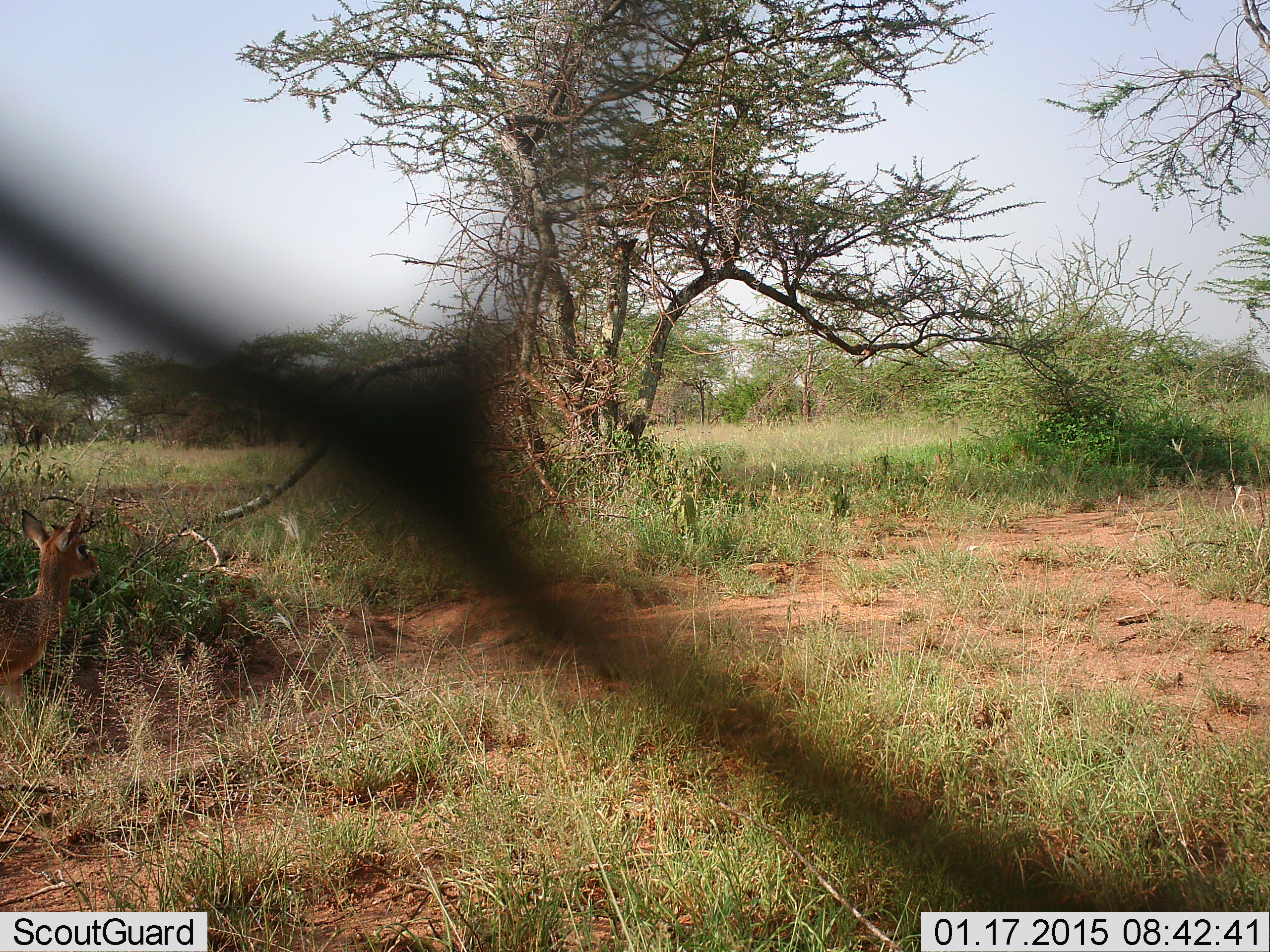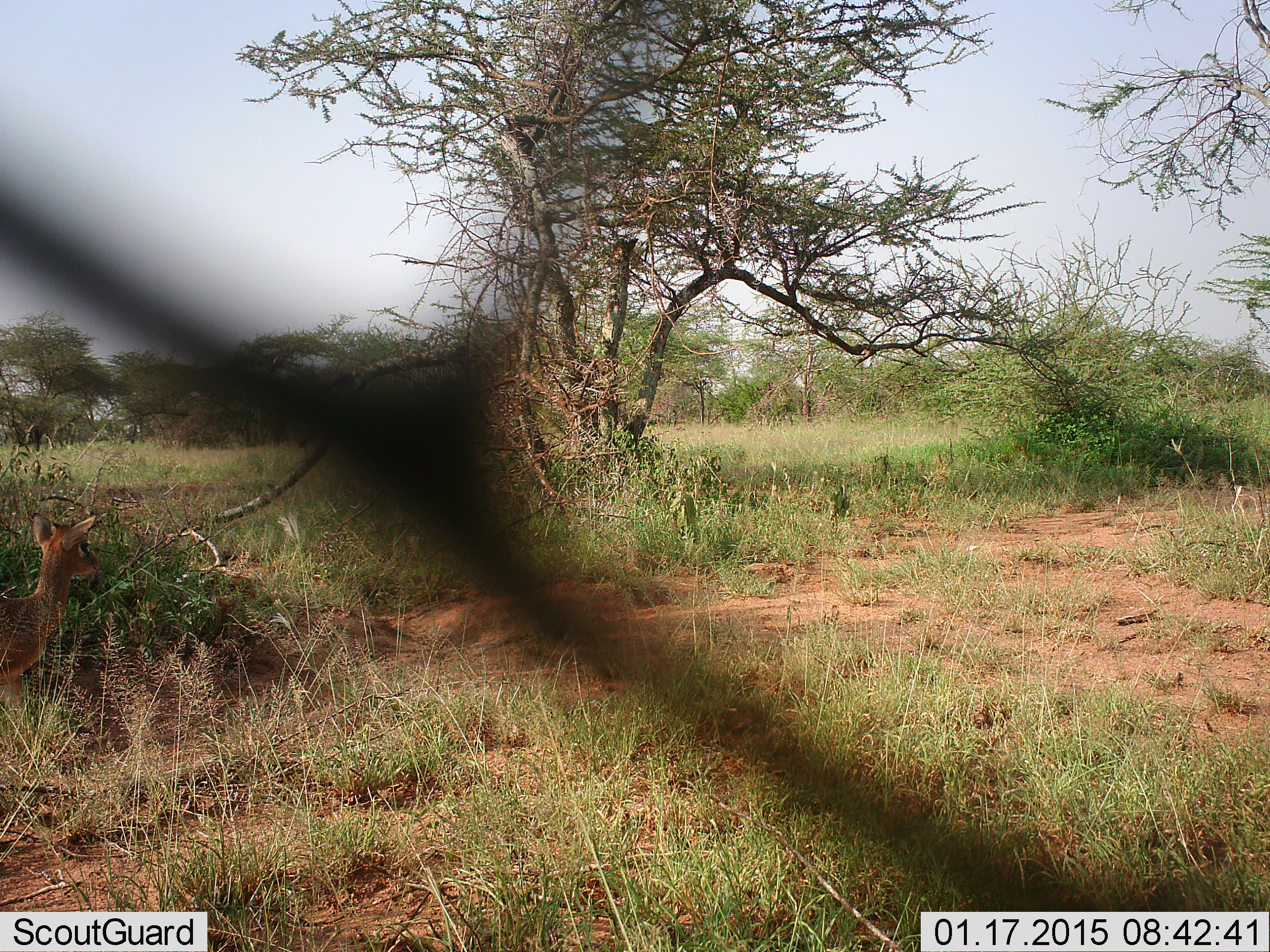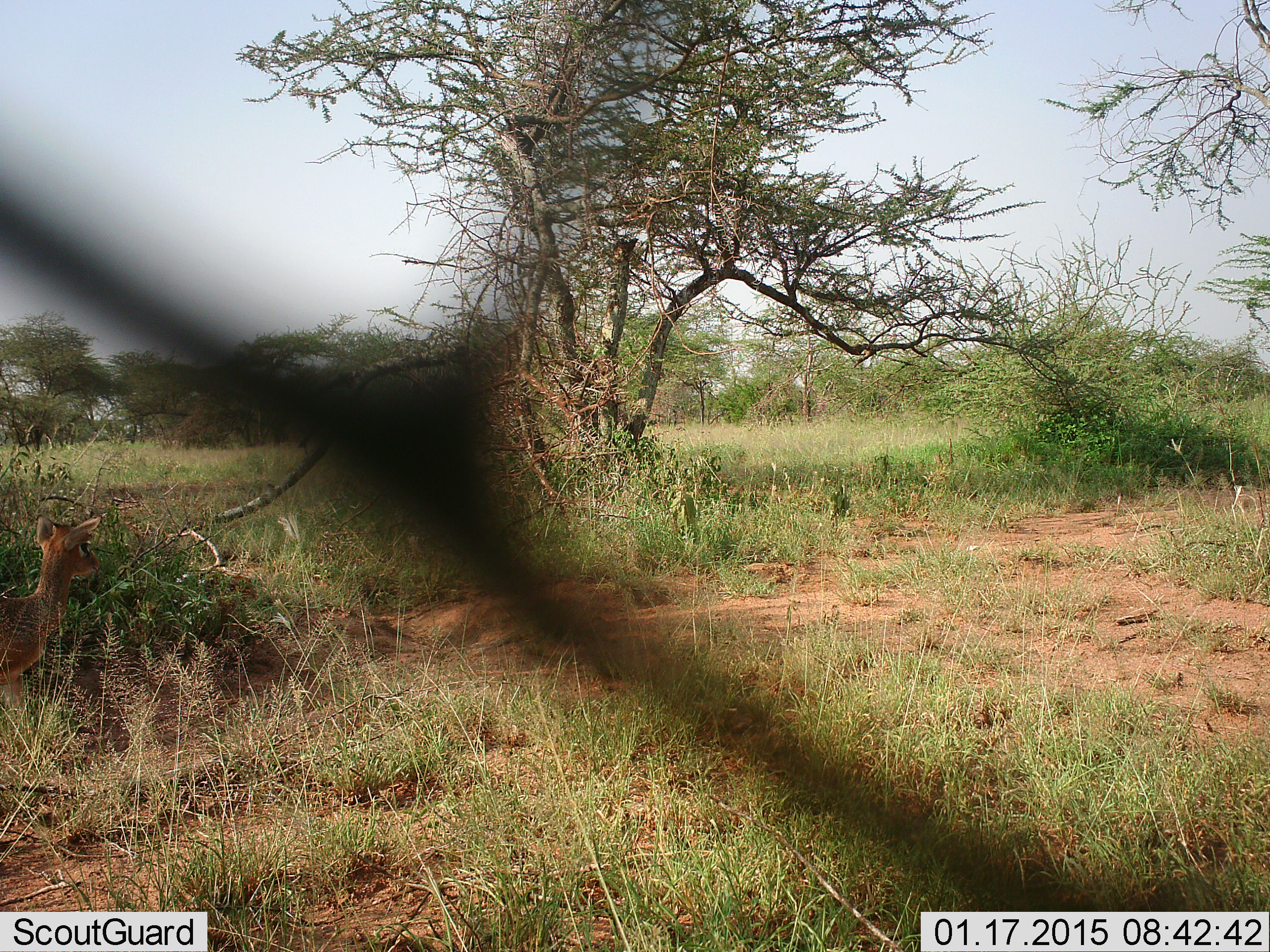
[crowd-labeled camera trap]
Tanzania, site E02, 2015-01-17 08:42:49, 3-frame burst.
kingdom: Animalia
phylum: Chordata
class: Mammalia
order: Artiodactyla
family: Bovidae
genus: Madoqua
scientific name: Madoqua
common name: dikdik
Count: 1.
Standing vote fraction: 100%.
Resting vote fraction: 0%.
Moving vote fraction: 0%.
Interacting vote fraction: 0%.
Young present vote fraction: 0%.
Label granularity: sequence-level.